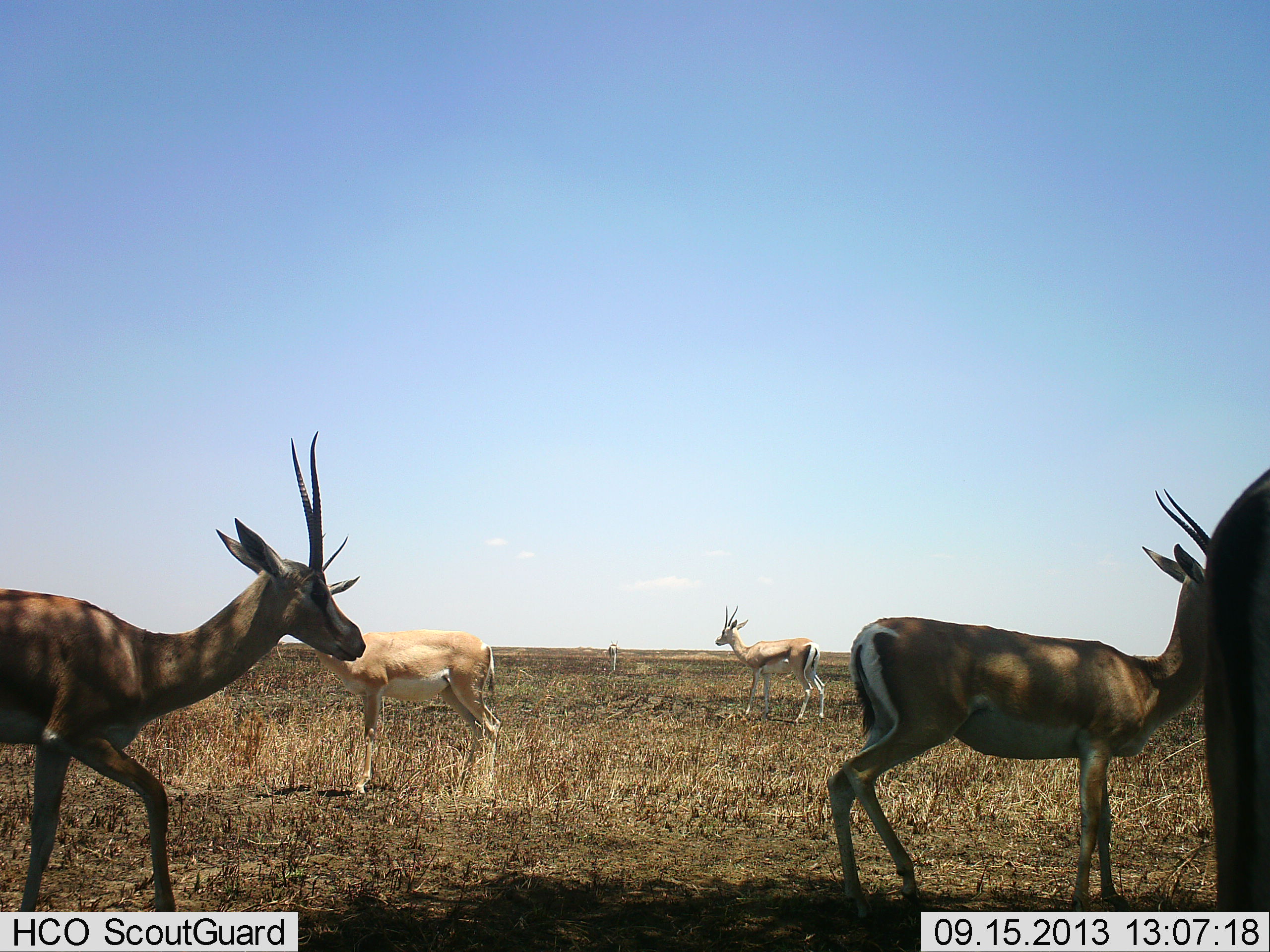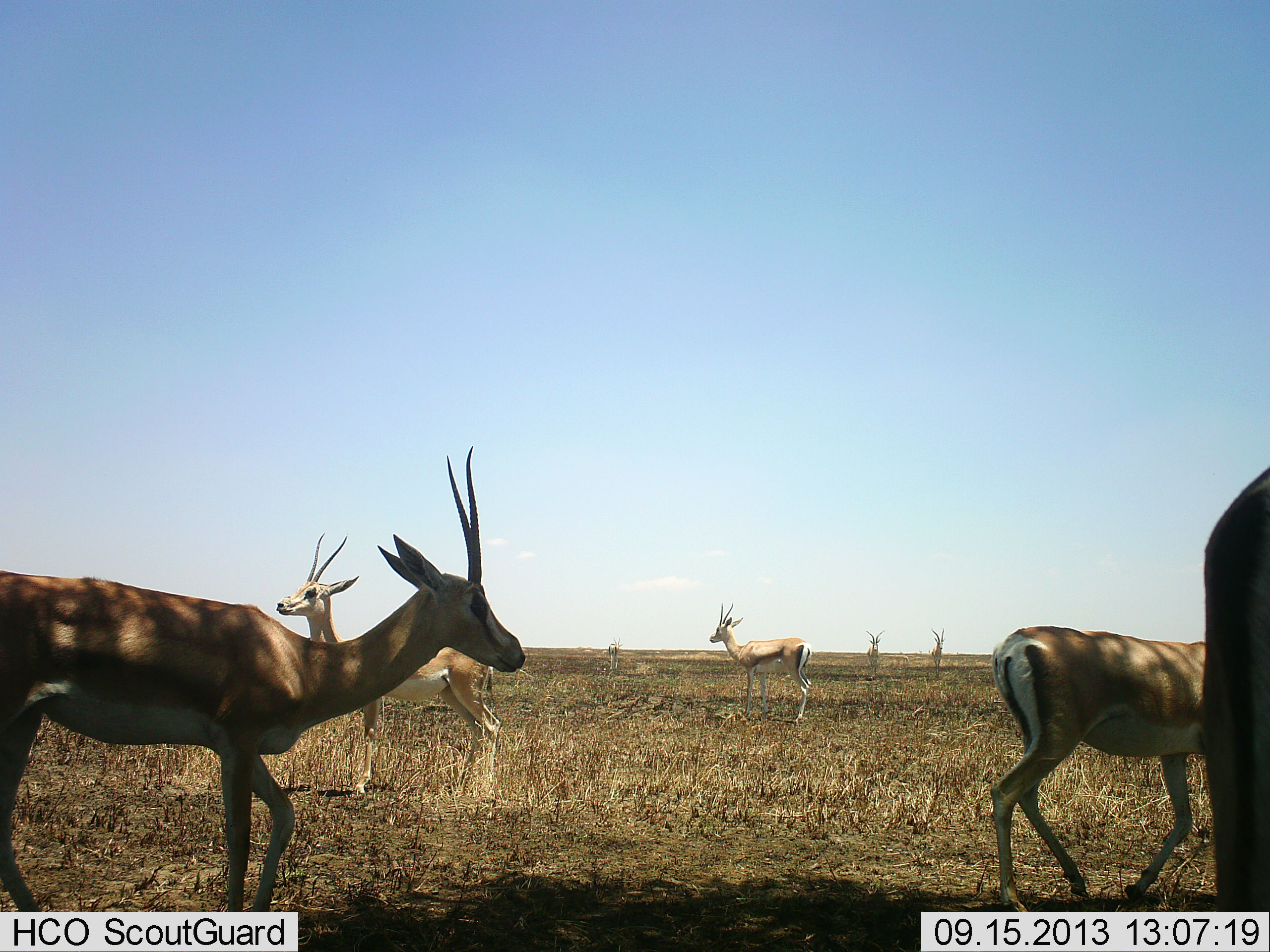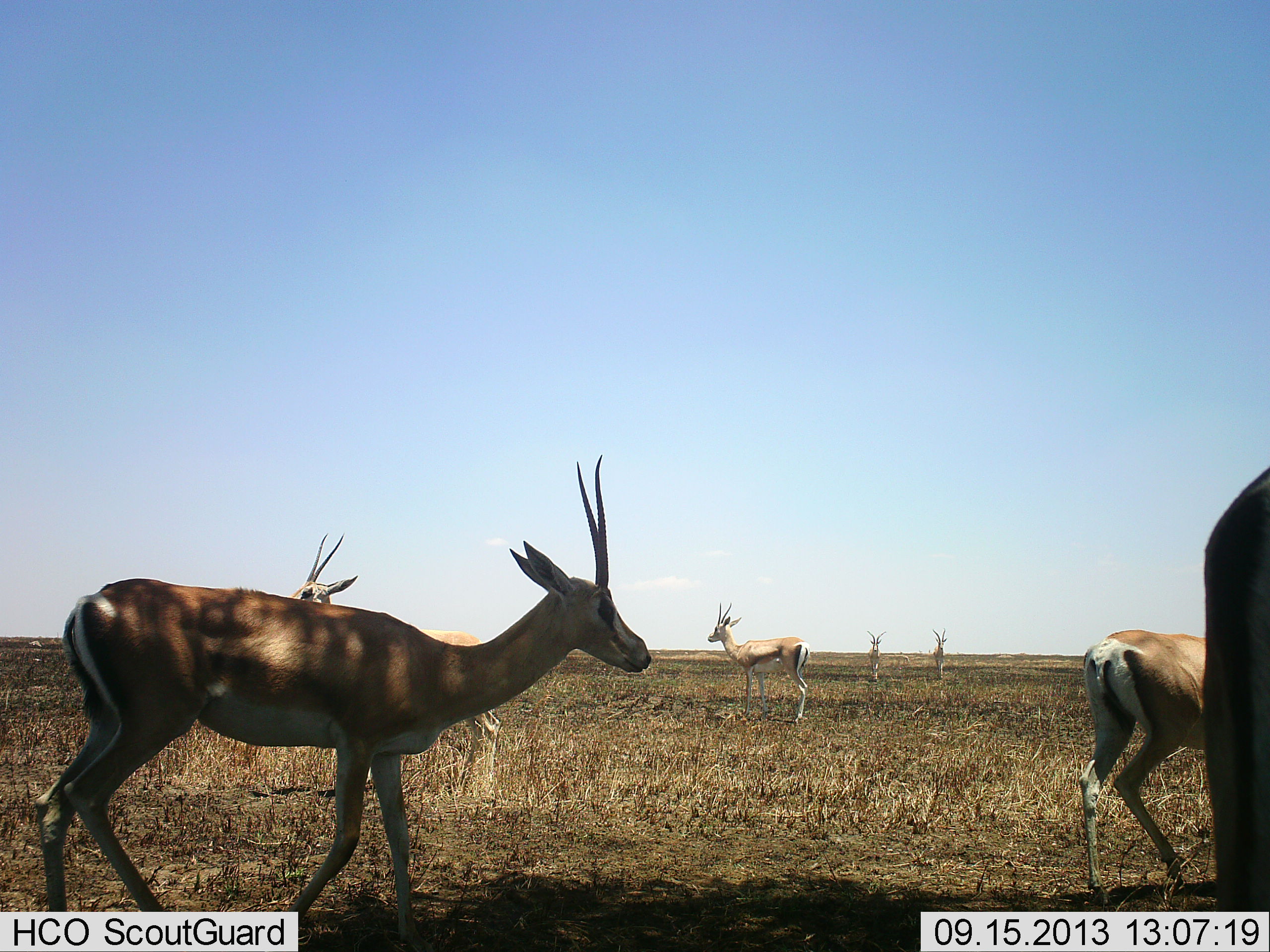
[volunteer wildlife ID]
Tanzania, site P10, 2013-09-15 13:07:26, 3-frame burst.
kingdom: Animalia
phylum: Chordata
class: Mammalia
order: Artiodactyla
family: Bovidae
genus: Nanger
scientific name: Nanger granti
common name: grant's gazelle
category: gazellegrants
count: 7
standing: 84%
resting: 0%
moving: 89%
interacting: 0%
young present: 0%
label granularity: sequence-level